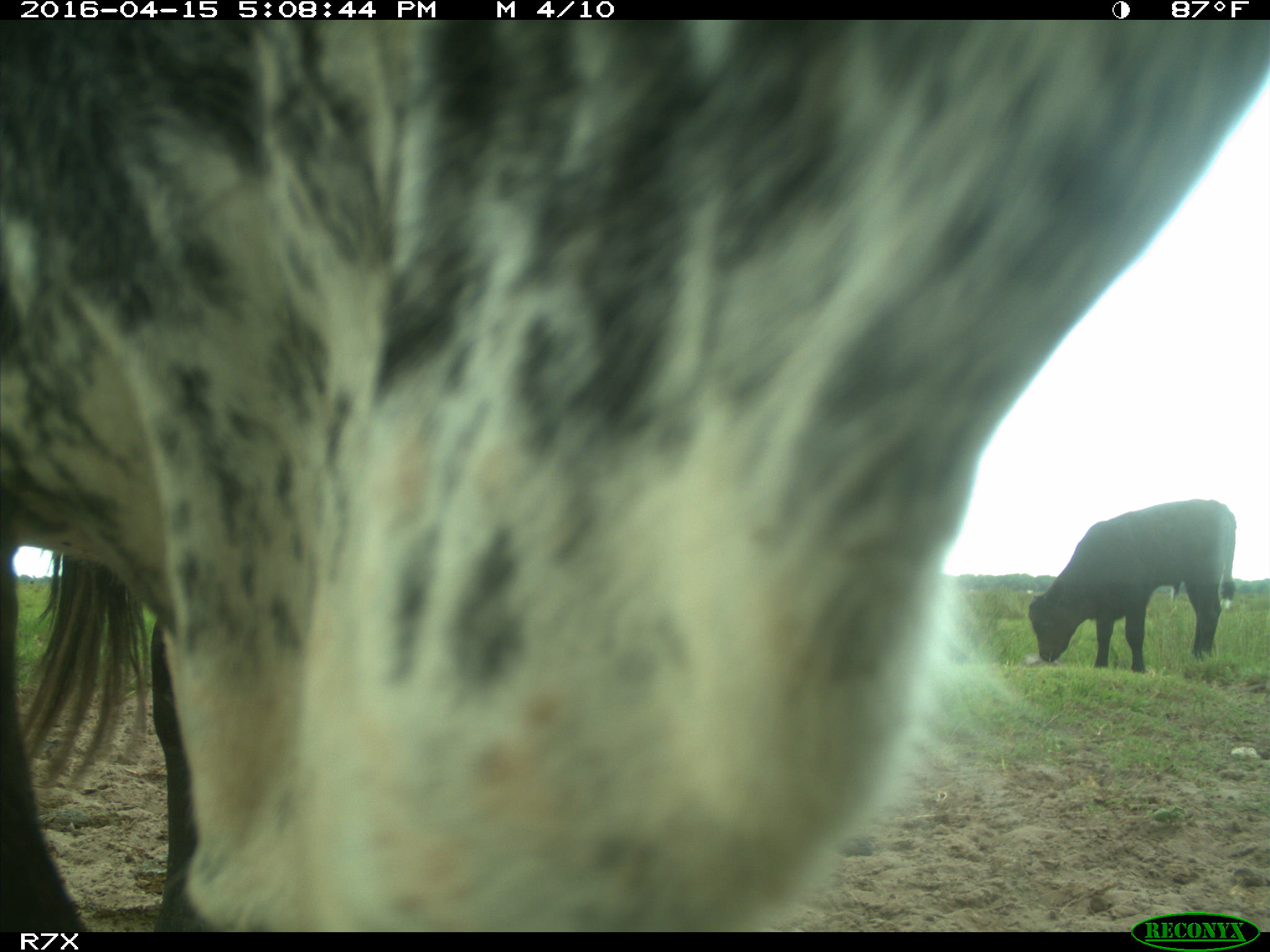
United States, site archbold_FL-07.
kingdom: Animalia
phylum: Chordata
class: Mammalia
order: Artiodactyla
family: Bovidae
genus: Bos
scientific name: Bos taurus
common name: domestic cow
Bos taurus (domestic cow).